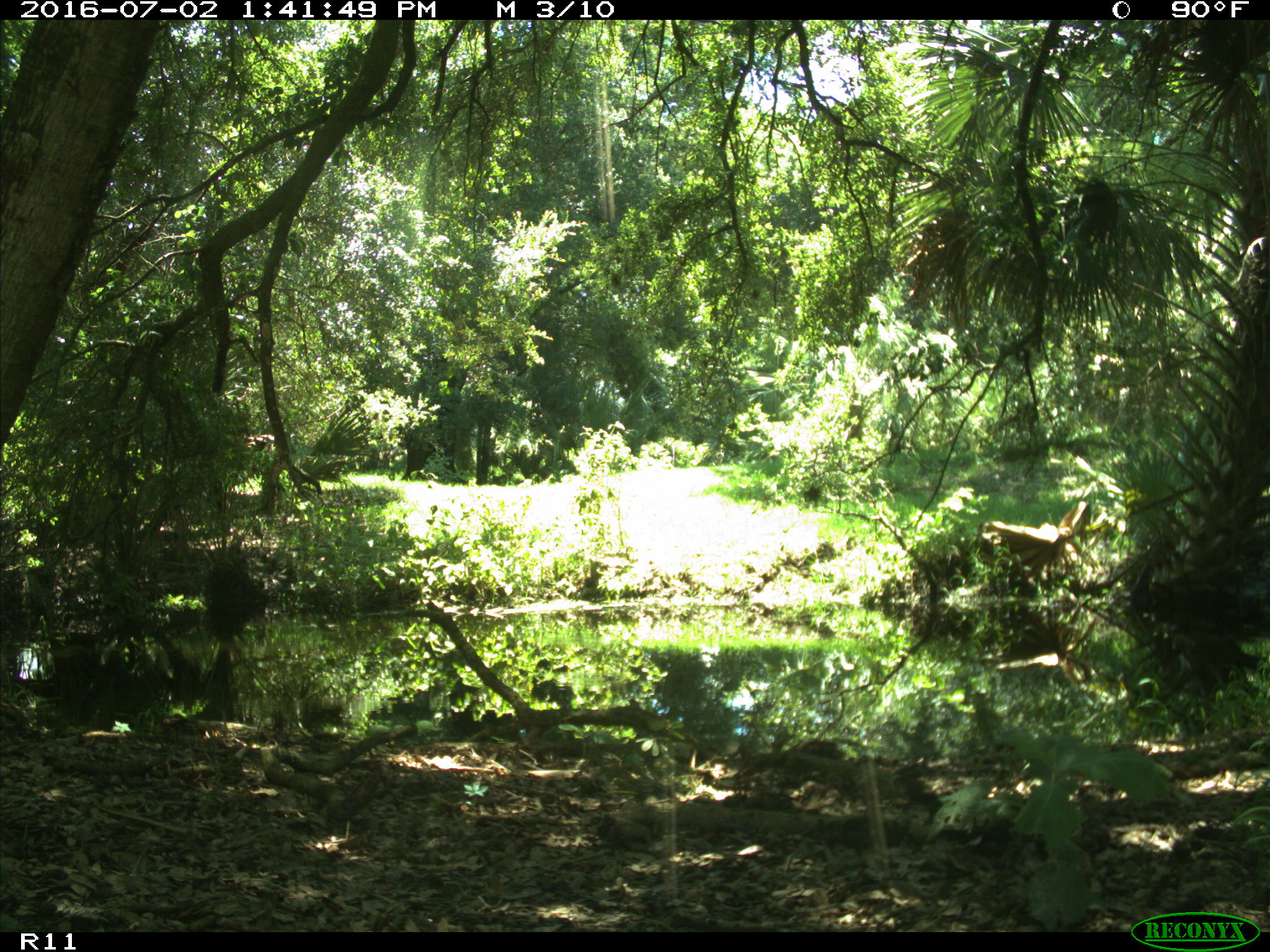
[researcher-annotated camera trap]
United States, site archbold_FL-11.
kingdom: Animalia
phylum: Chordata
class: Mammalia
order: Artiodactyla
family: Bovidae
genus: Bos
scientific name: Bos taurus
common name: domestic cow